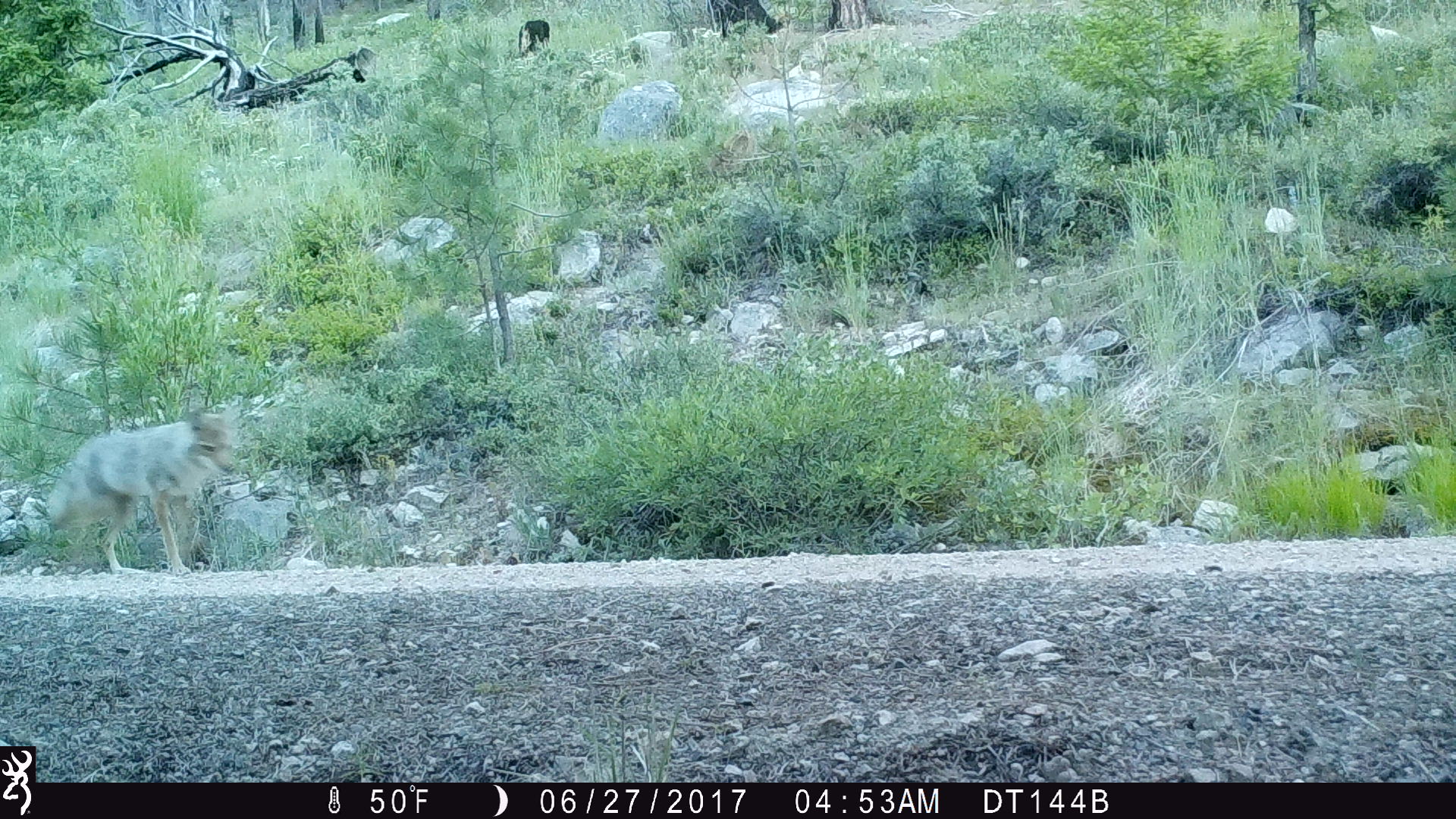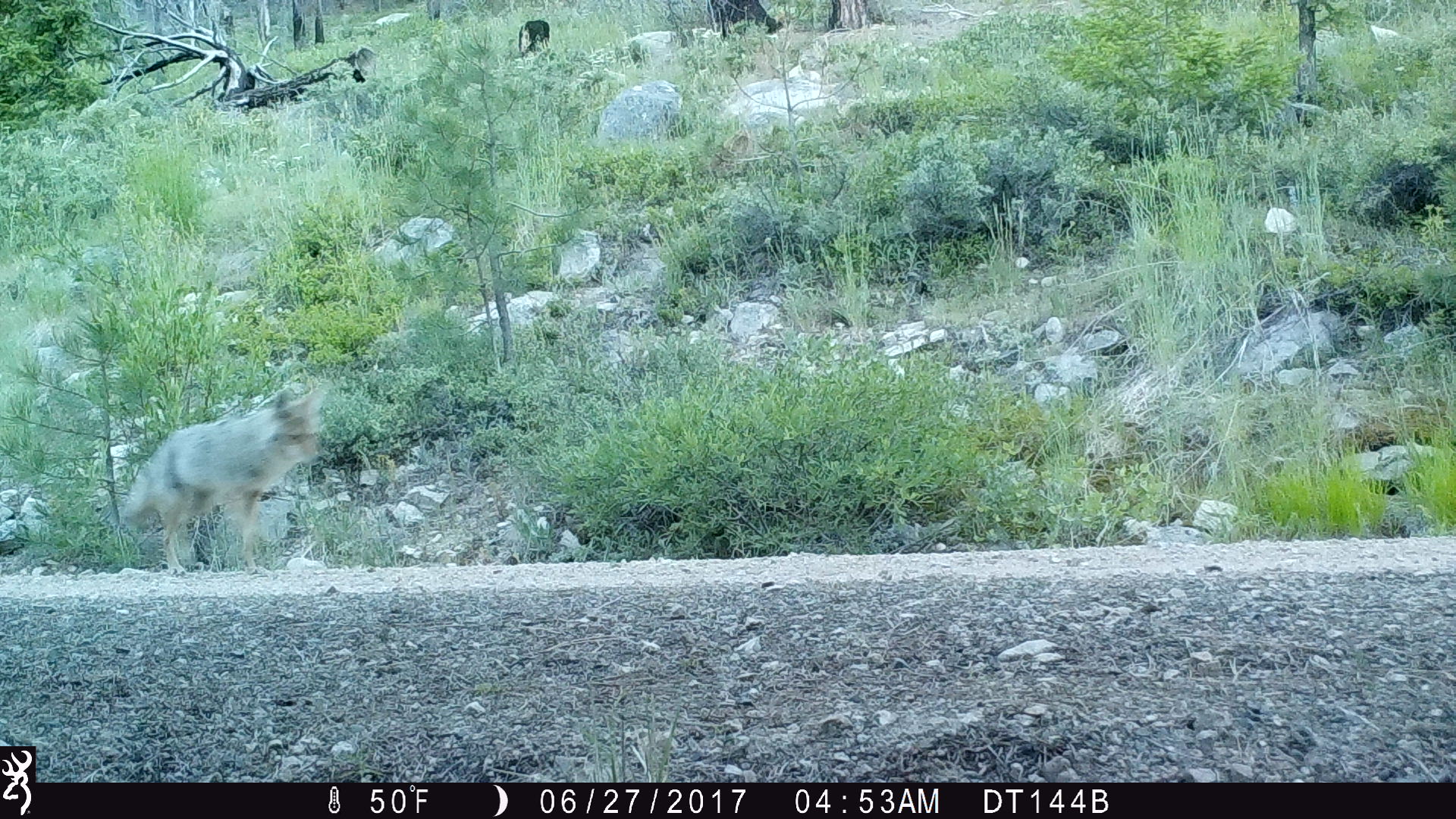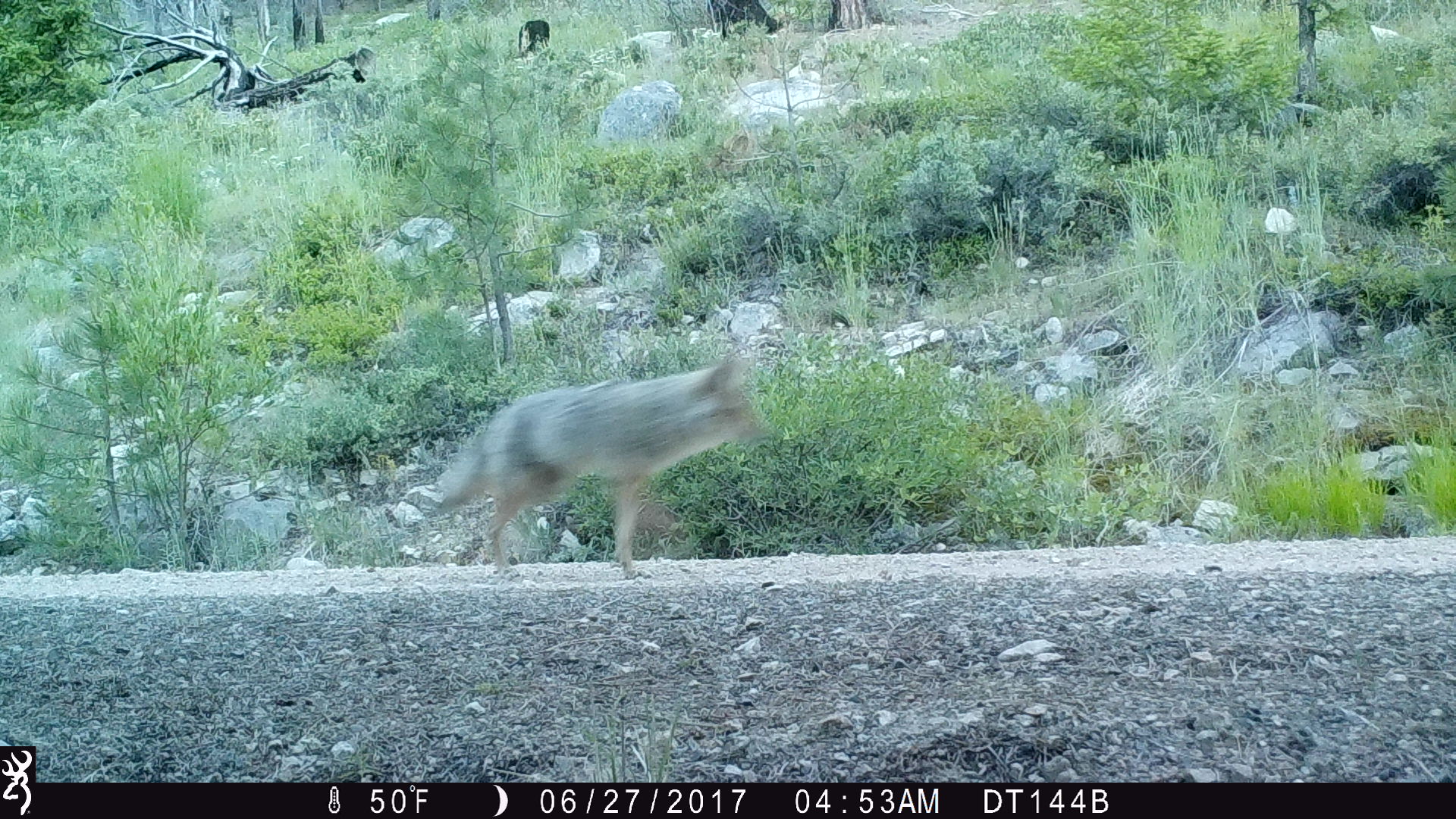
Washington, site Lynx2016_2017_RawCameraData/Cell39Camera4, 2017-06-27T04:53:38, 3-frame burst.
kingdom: Animalia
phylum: Chordata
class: Mammalia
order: Carnivora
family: Canidae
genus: Canis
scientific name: Canis latrans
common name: coyote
Canis latrans (coyote). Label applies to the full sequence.